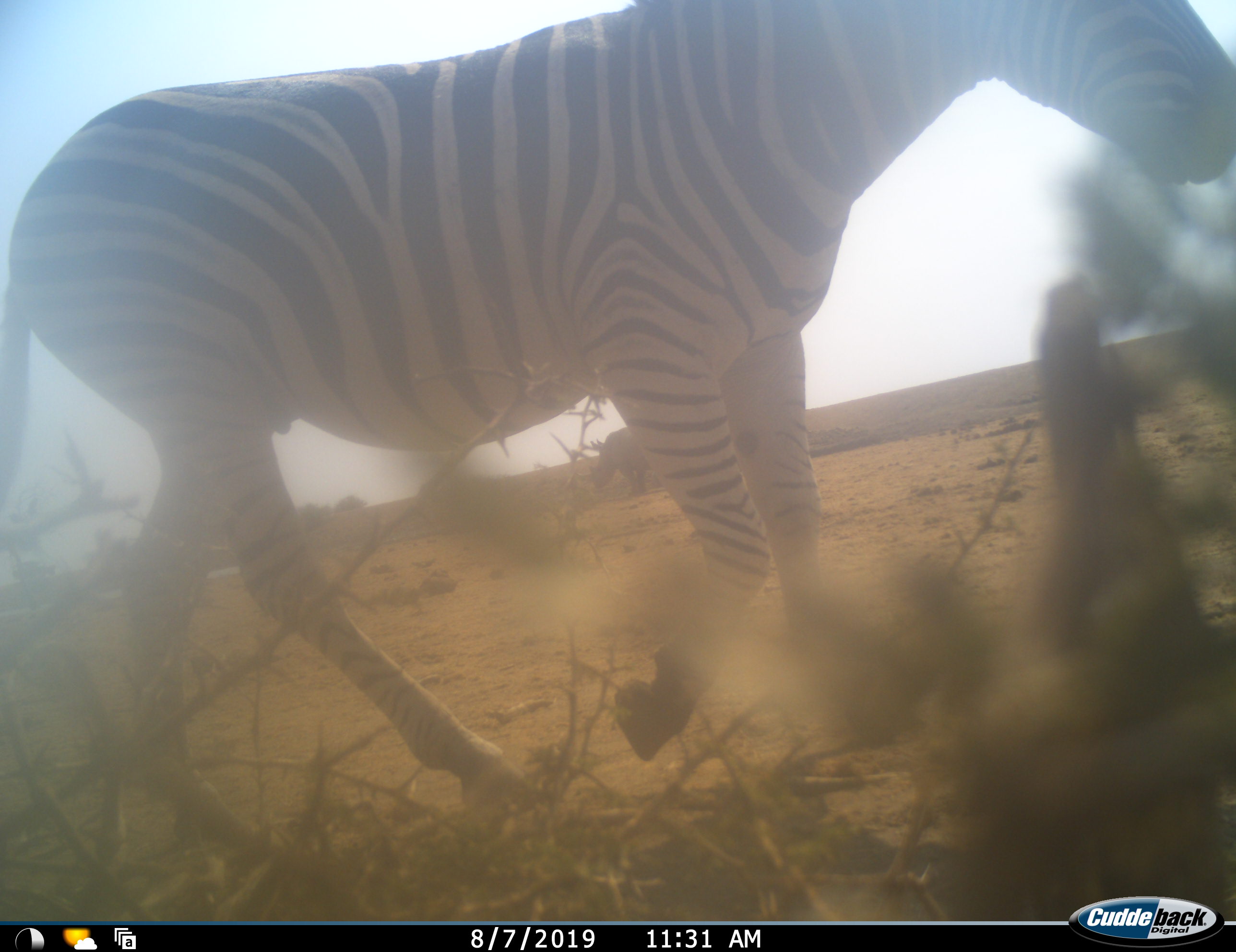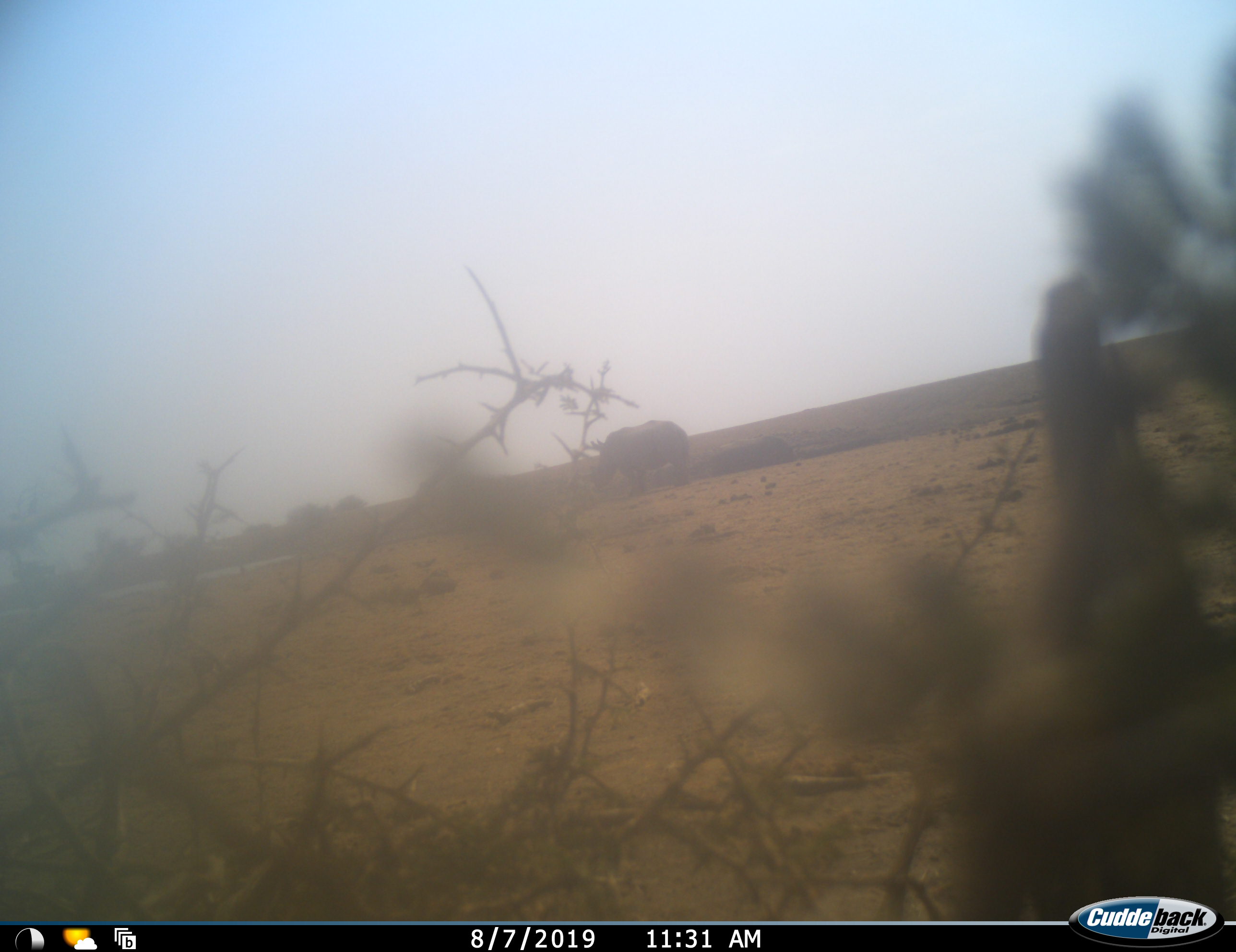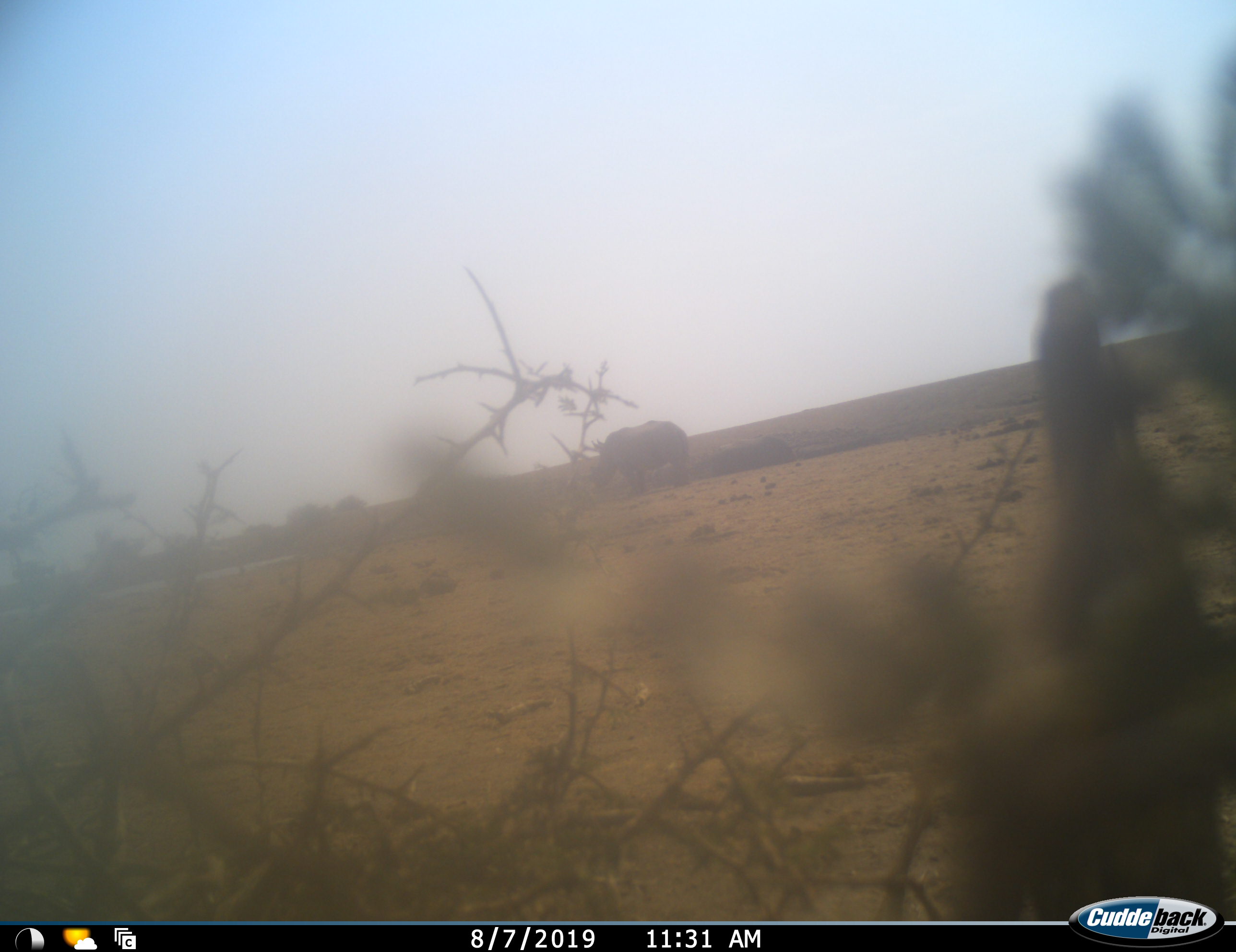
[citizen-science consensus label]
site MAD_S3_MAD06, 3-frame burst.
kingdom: Animalia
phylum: Chordata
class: Mammalia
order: Perissodactyla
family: Rhinocerotidae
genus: Ceratotherium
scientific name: Ceratotherium simum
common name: white rhinoceros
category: rhinoceroswhite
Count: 1.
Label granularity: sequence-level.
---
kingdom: Animalia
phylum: Chordata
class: Mammalia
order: Perissodactyla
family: Equidae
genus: Equus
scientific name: Equus quagga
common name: plains zebra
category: zebraplains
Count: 1.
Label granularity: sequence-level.